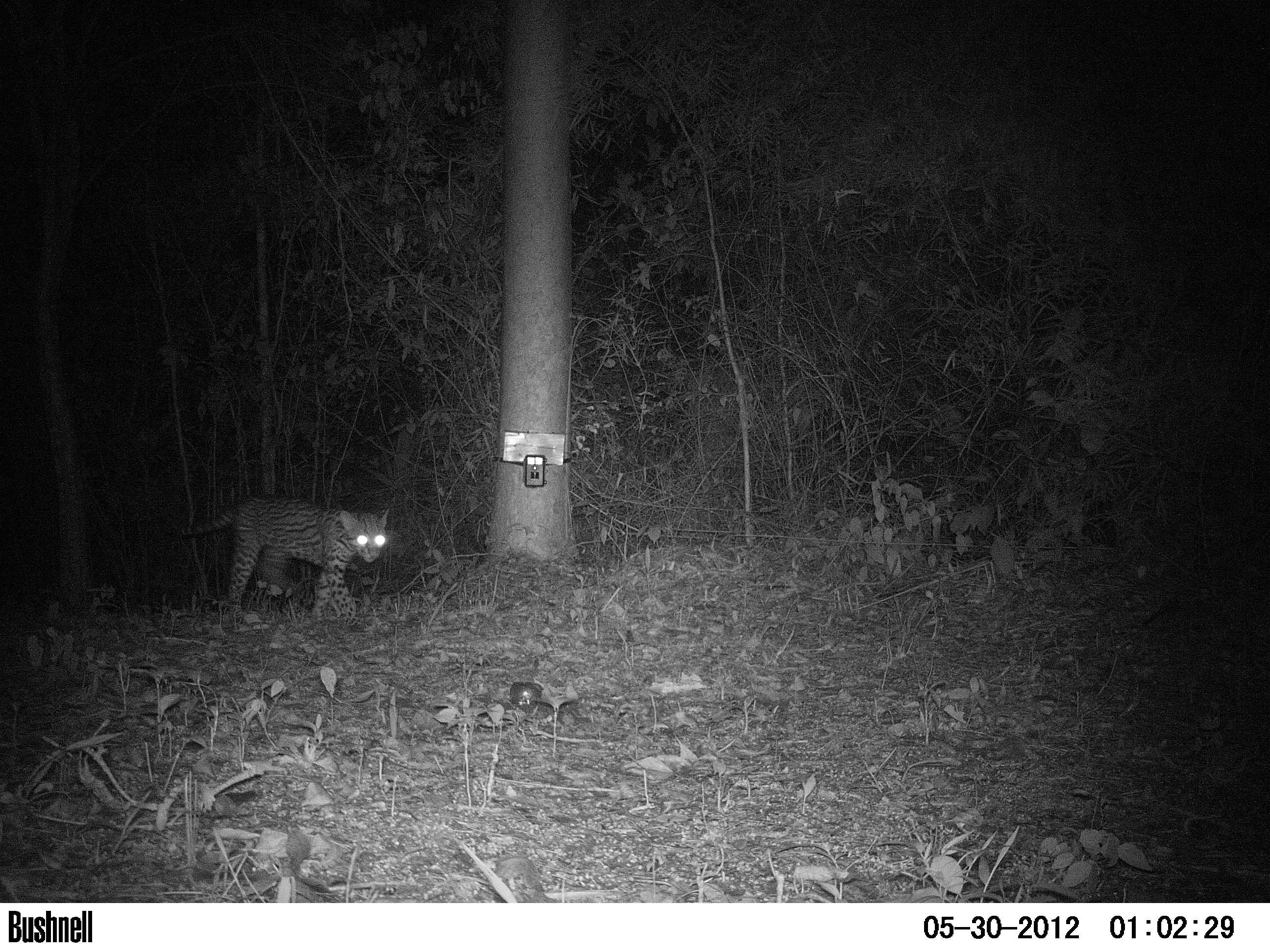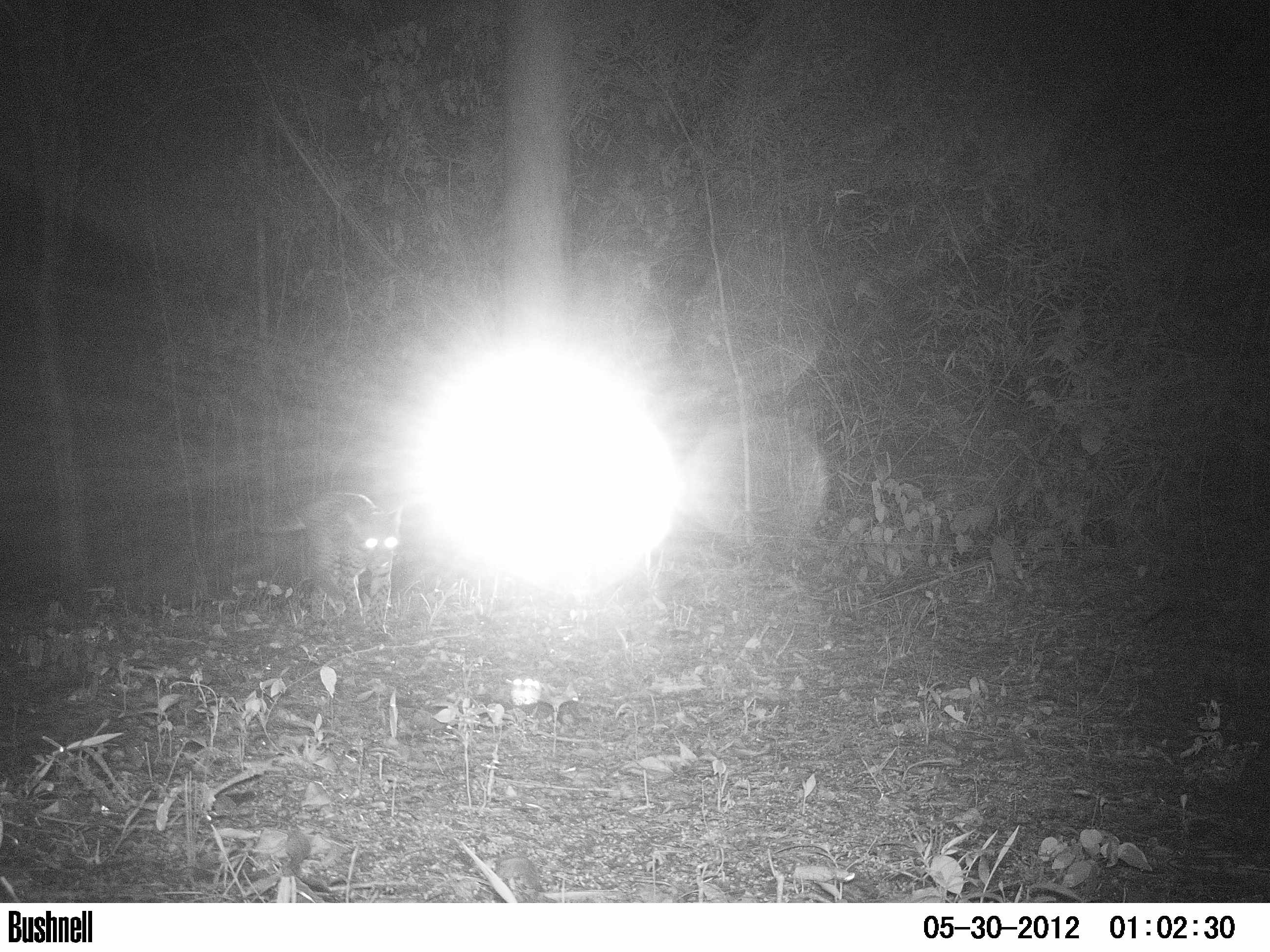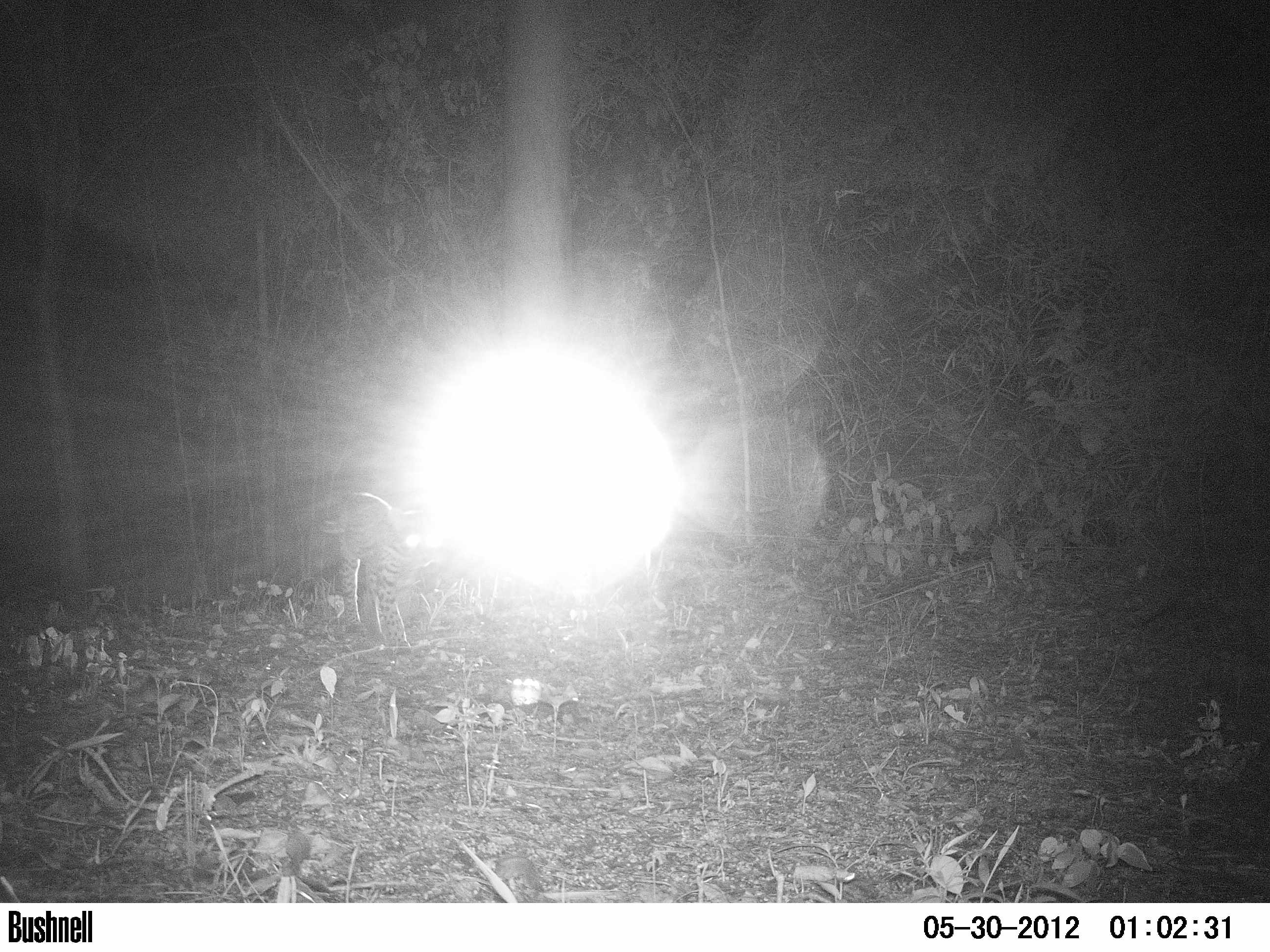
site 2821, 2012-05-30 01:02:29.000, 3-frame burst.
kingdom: Animalia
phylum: Chordata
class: Mammalia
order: Carnivora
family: Felidae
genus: Leopardus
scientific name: Leopardus pardalis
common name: ocelot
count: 1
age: adult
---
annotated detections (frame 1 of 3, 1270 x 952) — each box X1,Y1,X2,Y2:
leopardus pardalis: 159,498,390,632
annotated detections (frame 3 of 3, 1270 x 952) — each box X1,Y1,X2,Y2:
leopardus pardalis: 311,492,446,653